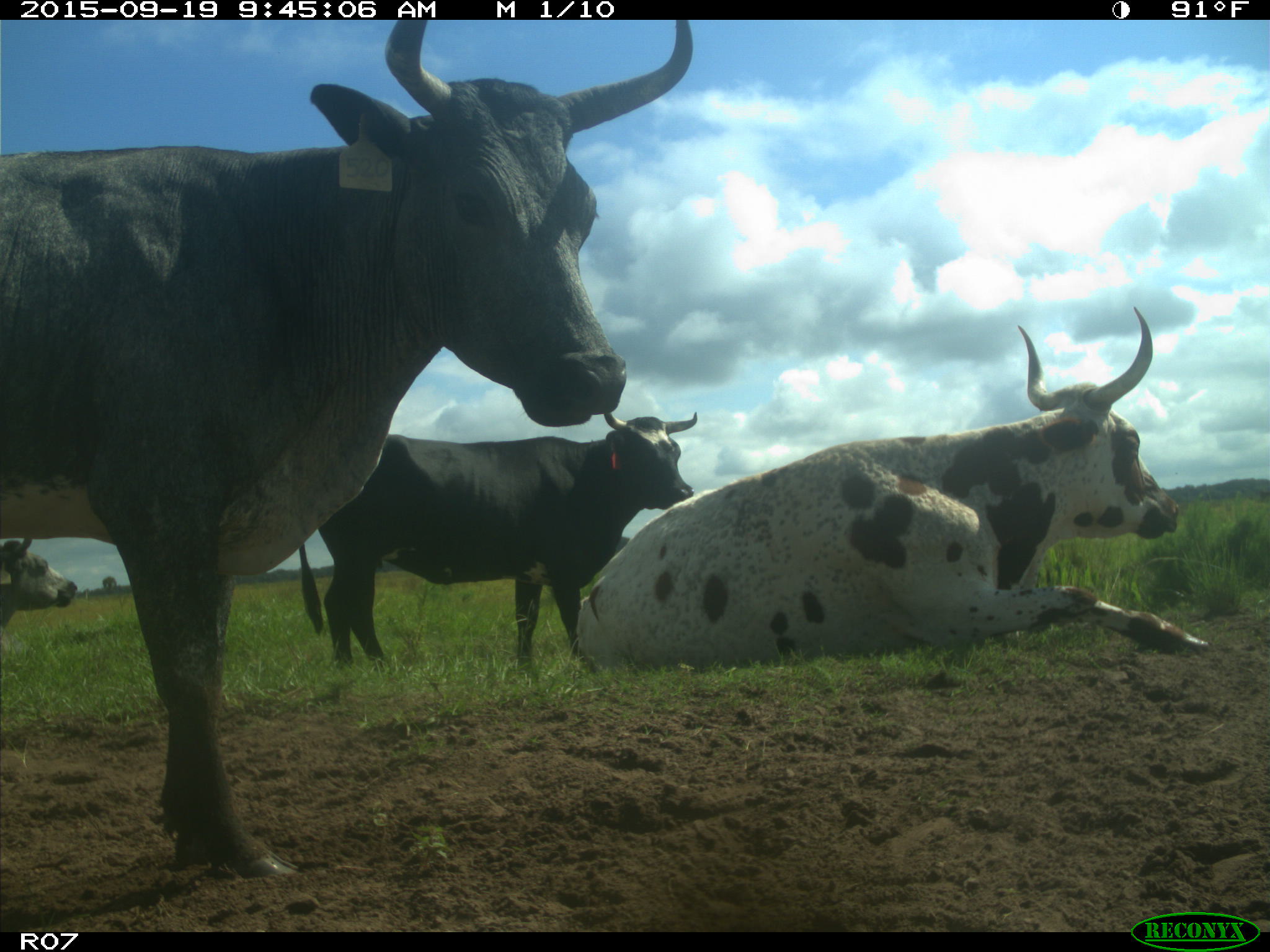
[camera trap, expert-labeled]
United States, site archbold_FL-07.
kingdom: Animalia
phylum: Chordata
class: Mammalia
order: Artiodactyla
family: Bovidae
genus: Bos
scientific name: Bos taurus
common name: domestic cow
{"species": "Bos taurus (domestic cow)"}